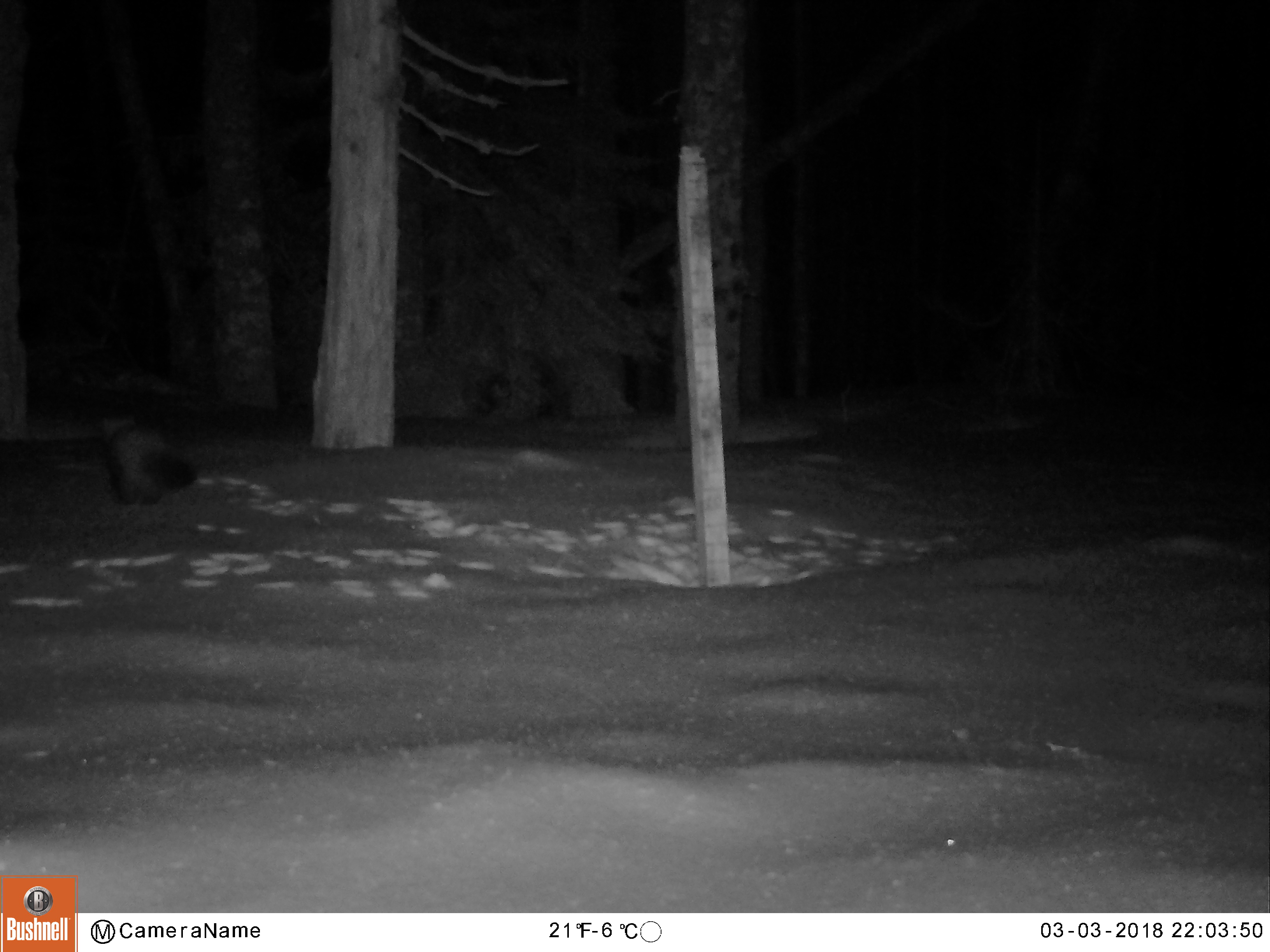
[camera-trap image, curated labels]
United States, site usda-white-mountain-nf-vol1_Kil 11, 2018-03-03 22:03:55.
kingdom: Animalia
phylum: Chordata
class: Mammalia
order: Carnivora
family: Mustelidae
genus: Martes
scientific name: Martes americana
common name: american marten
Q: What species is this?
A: American marten (Martes americana).